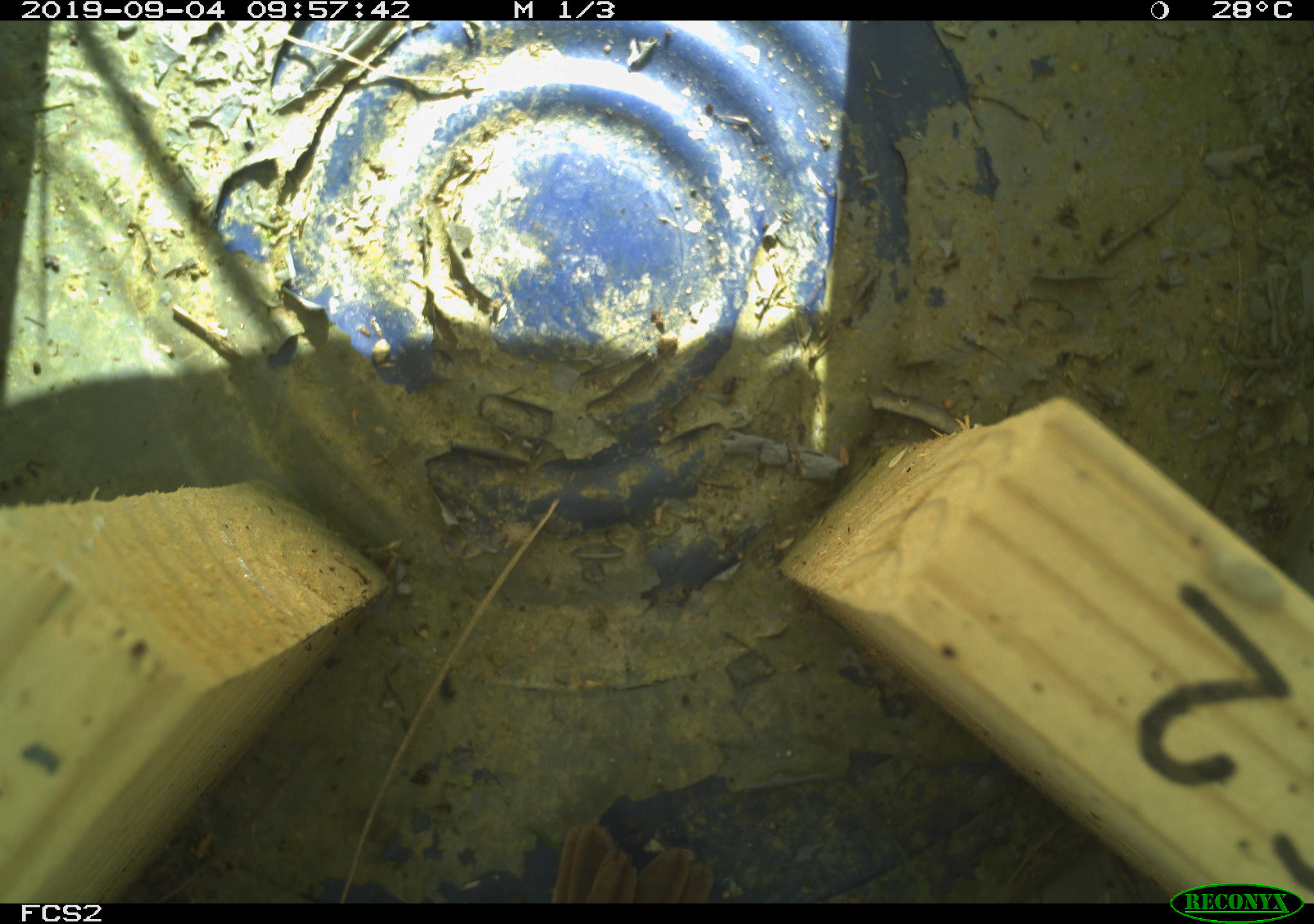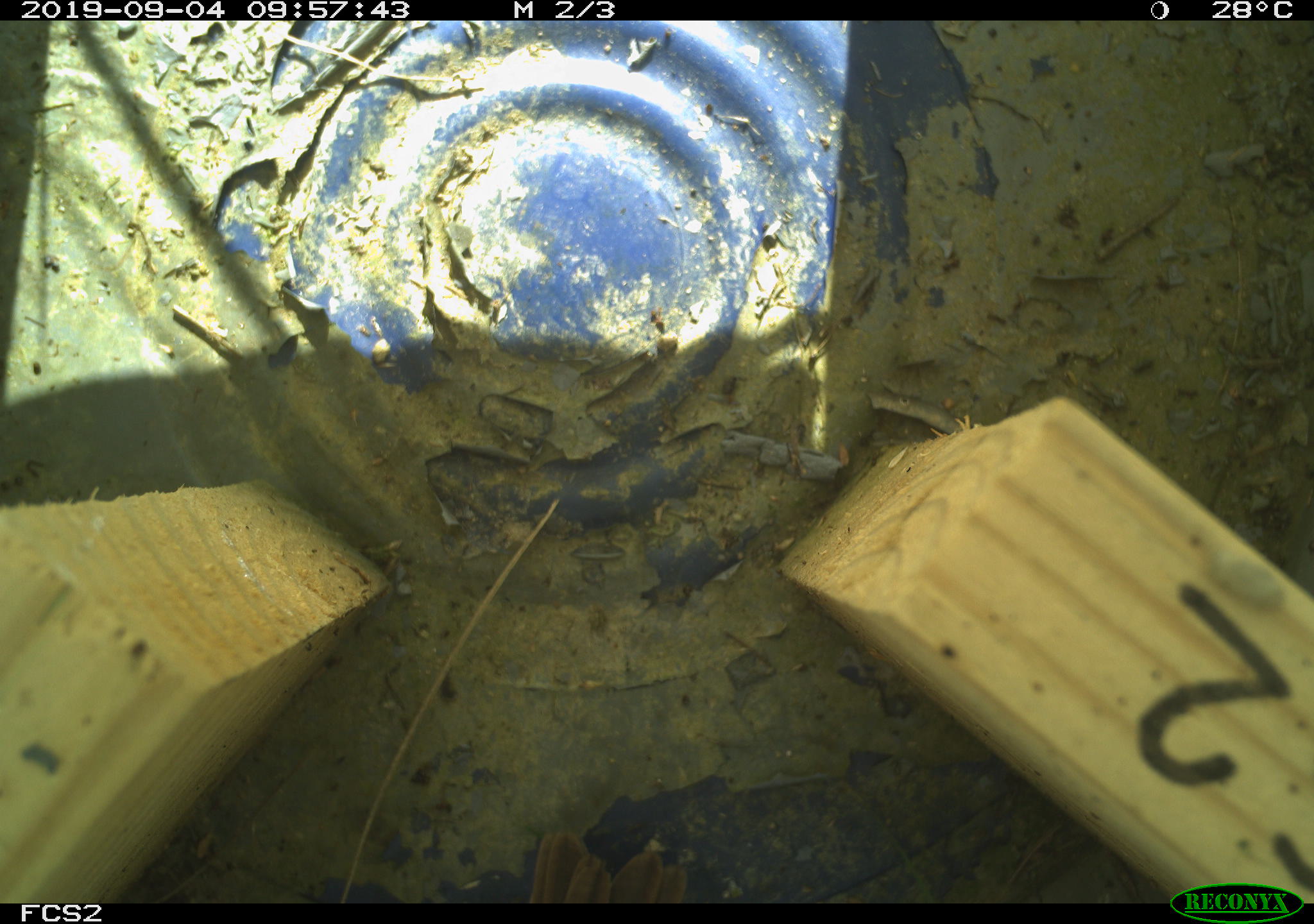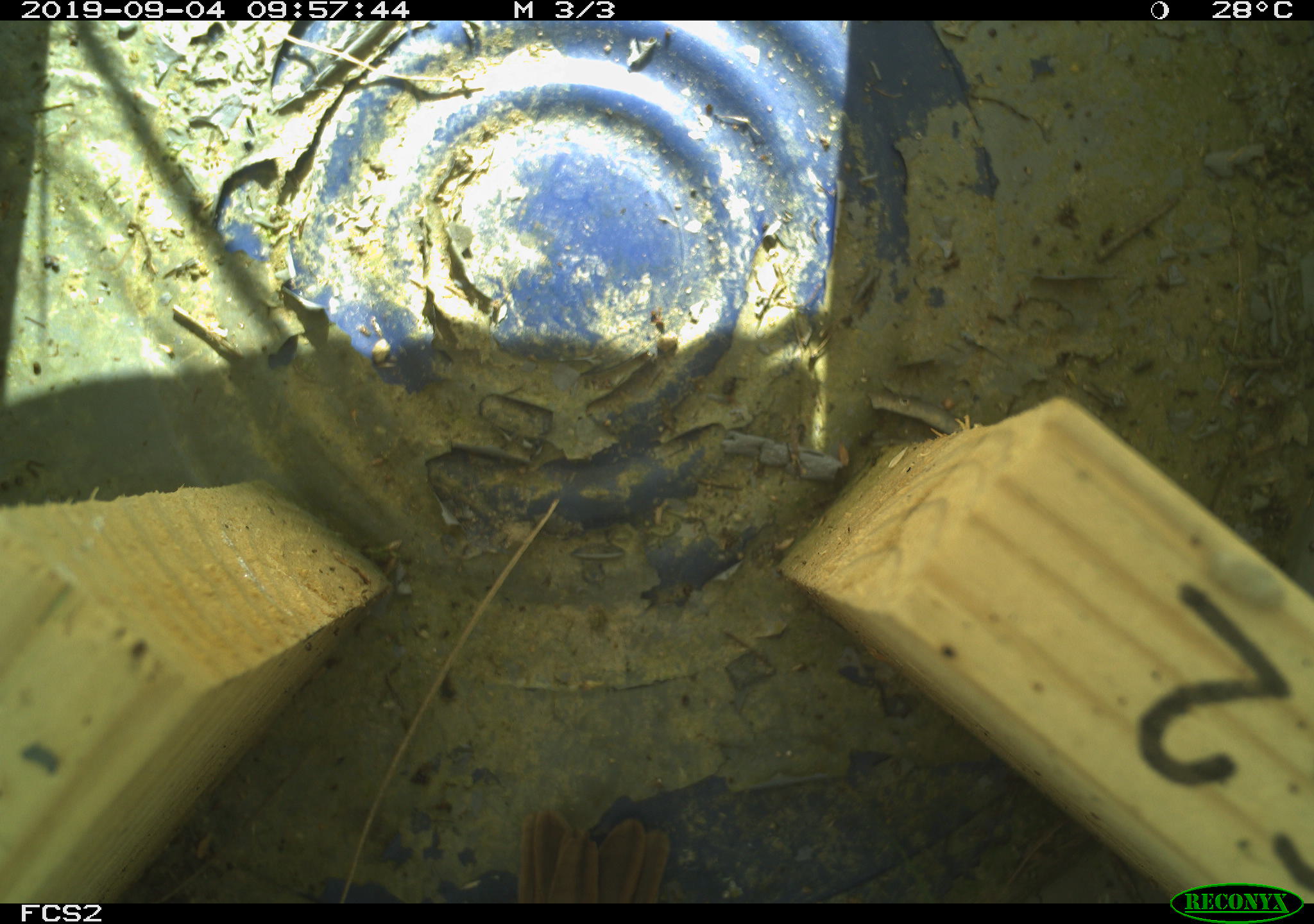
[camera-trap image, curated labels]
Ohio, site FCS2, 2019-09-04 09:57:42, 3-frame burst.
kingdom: Animalia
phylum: Chordata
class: Aves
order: Passeriformes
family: Passerellidae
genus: Melospiza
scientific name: Melospiza melodia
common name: song sparrow